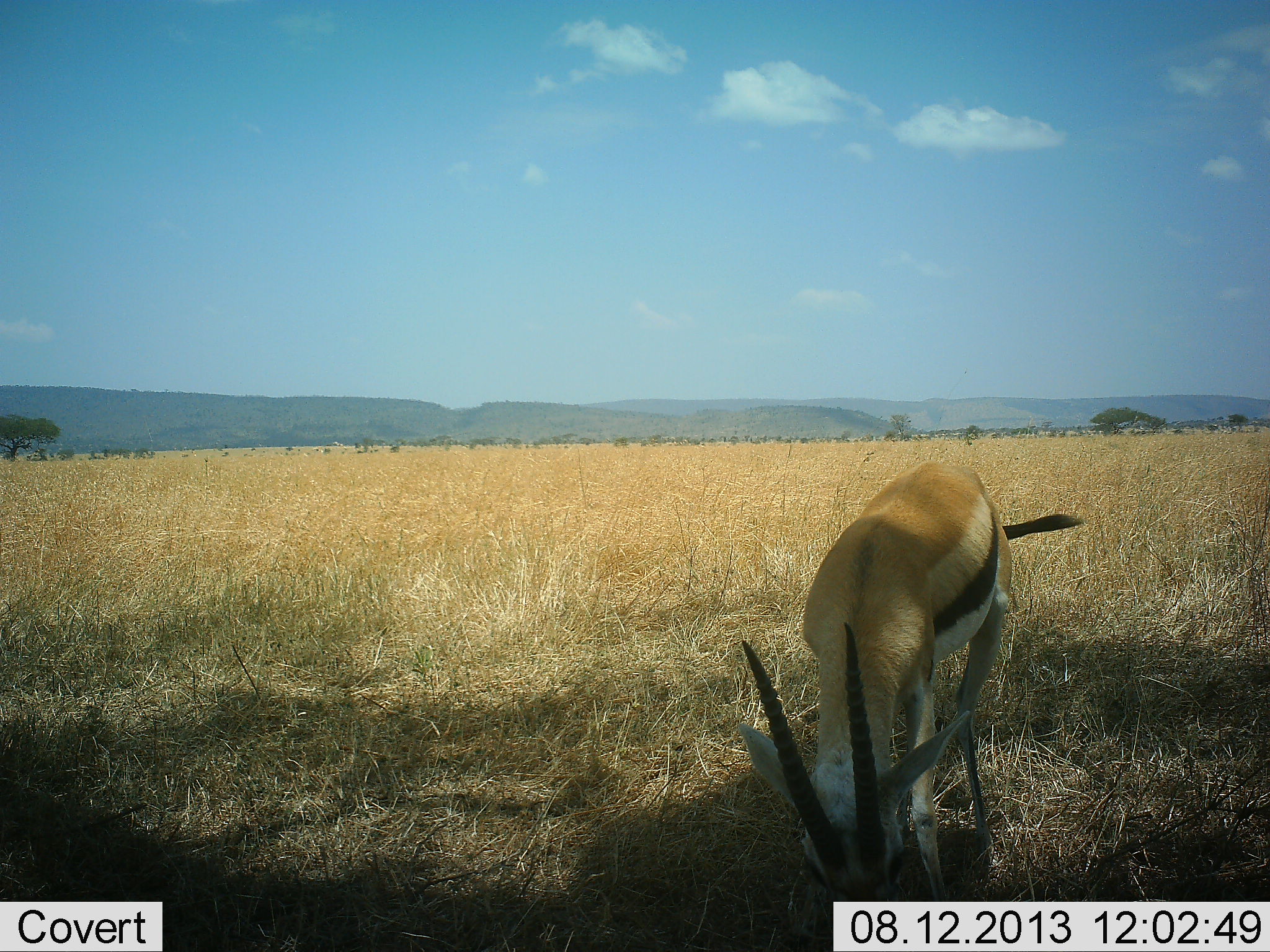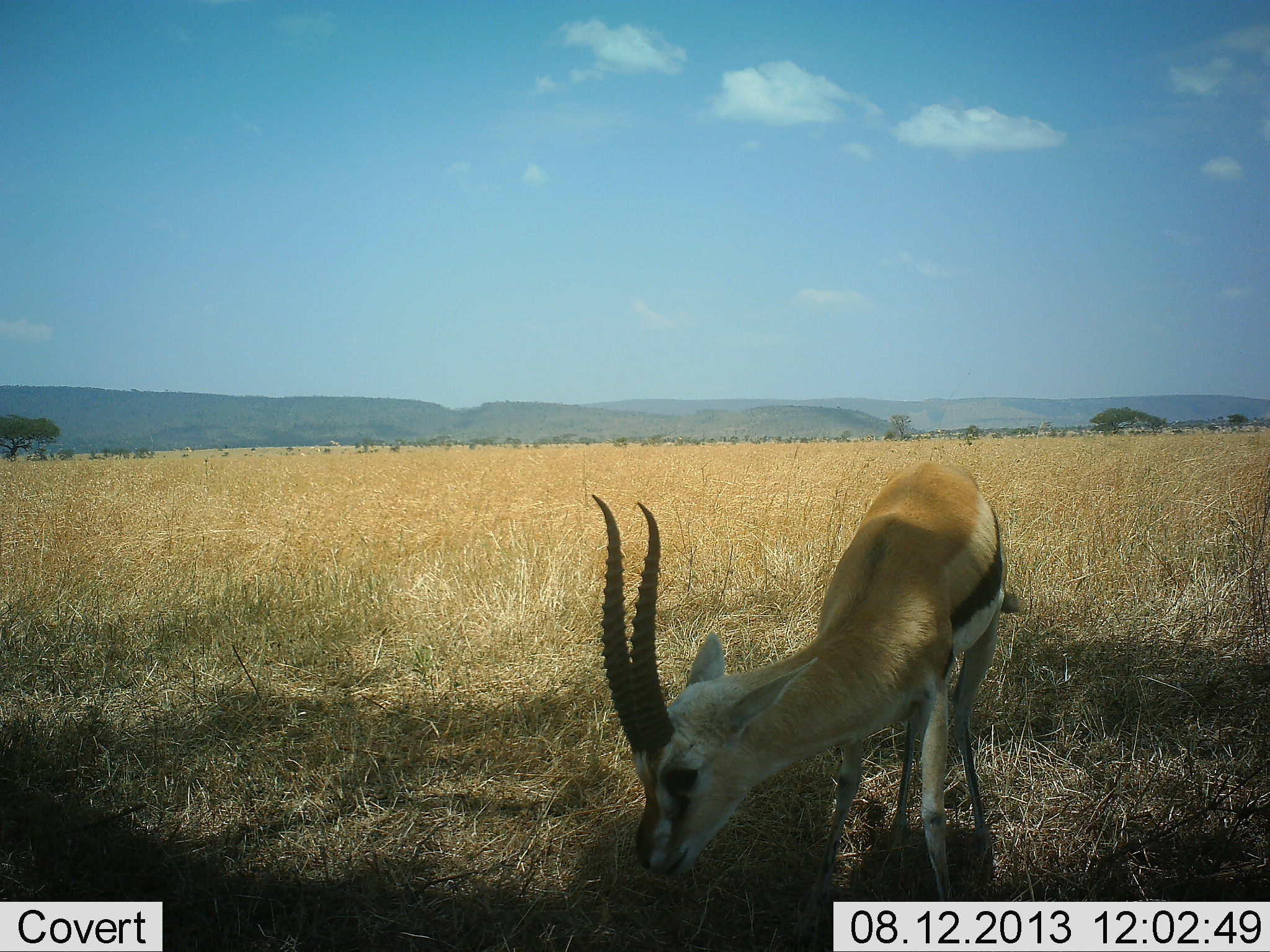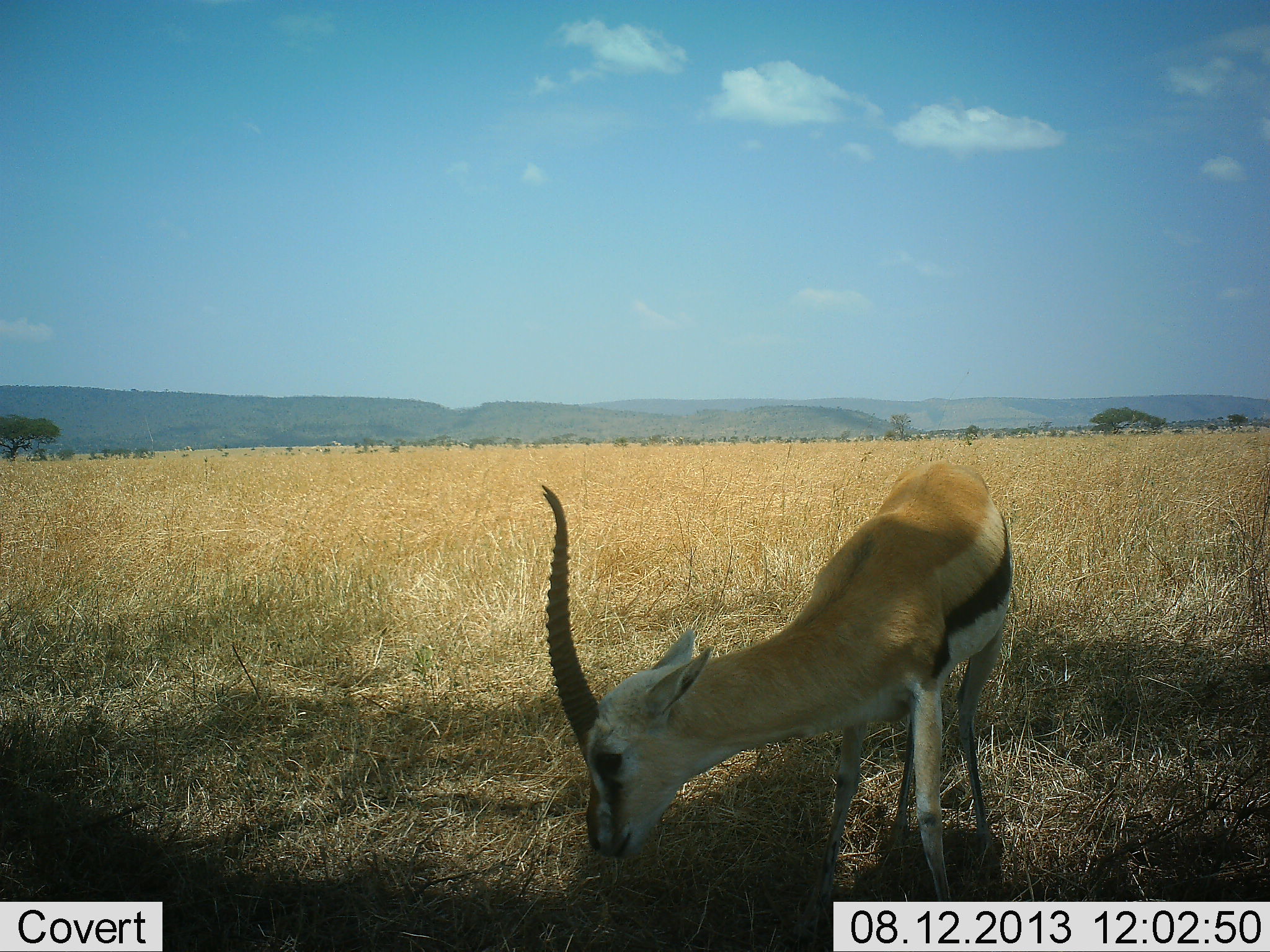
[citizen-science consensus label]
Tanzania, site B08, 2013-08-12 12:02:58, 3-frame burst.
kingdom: Animalia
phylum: Chordata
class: Mammalia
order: Artiodactyla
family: Bovidae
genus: Eudorcas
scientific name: Eudorcas thomsonii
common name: thomson's gazelle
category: gazellethomsons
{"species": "gazellethomsons (thomson's gazelle) (Eudorcas thomsonii)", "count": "1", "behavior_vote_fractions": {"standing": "42%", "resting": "0%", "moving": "3%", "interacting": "0%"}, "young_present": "0%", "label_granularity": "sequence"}